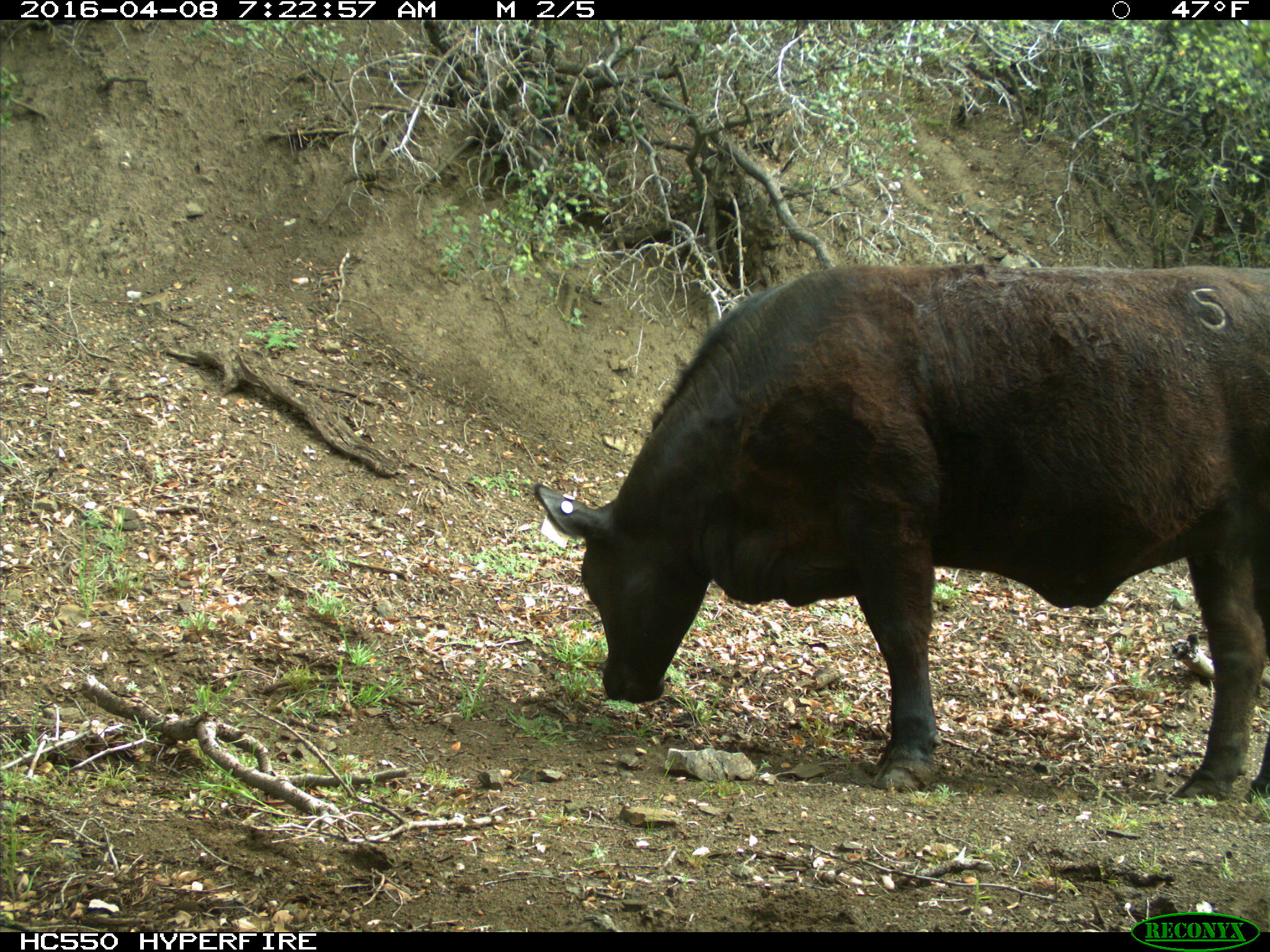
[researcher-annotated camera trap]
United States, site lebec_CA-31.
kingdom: Animalia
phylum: Chordata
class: Mammalia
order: Artiodactyla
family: Bovidae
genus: Bos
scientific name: Bos taurus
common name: domestic cow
Bos taurus (domestic cow).